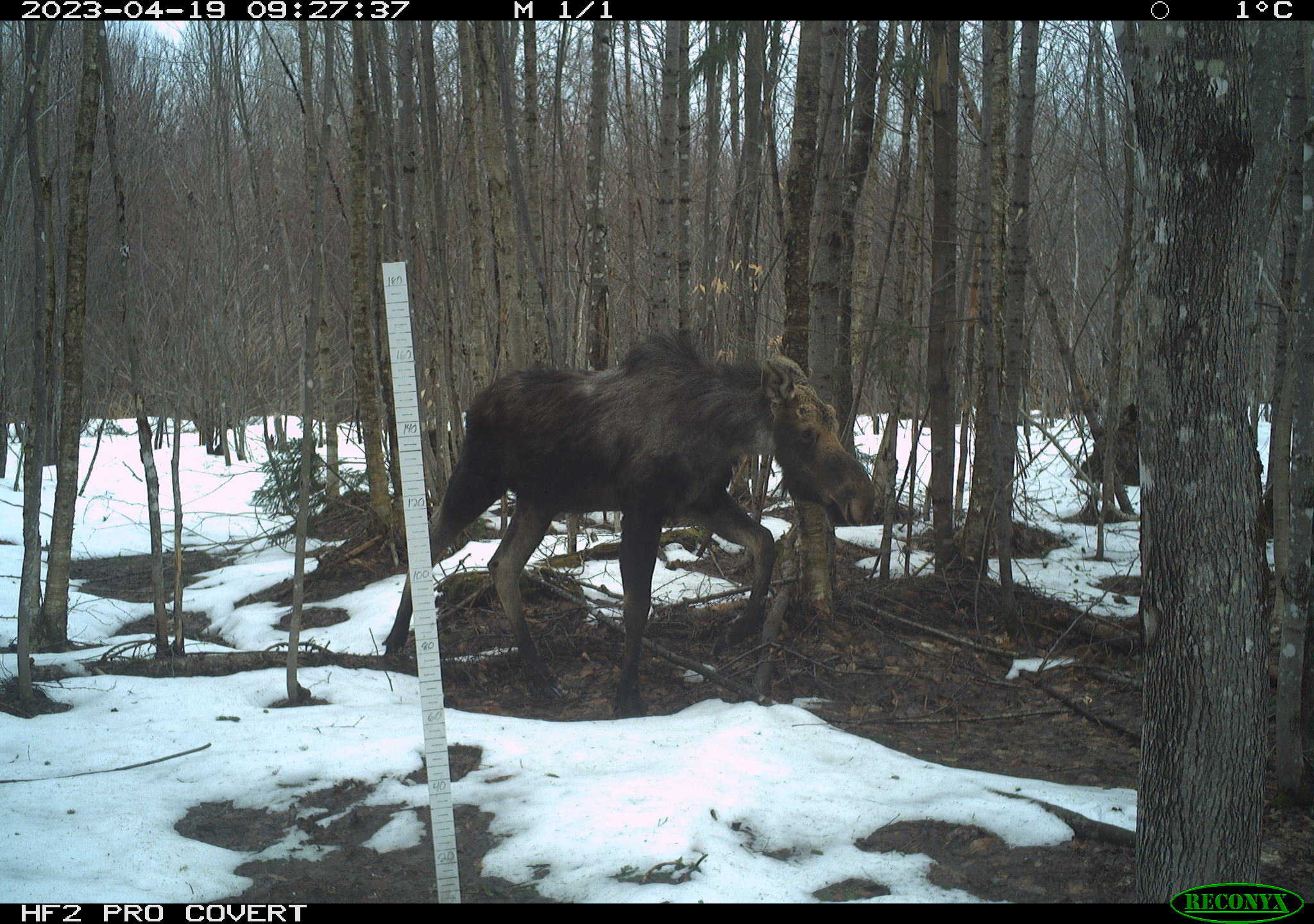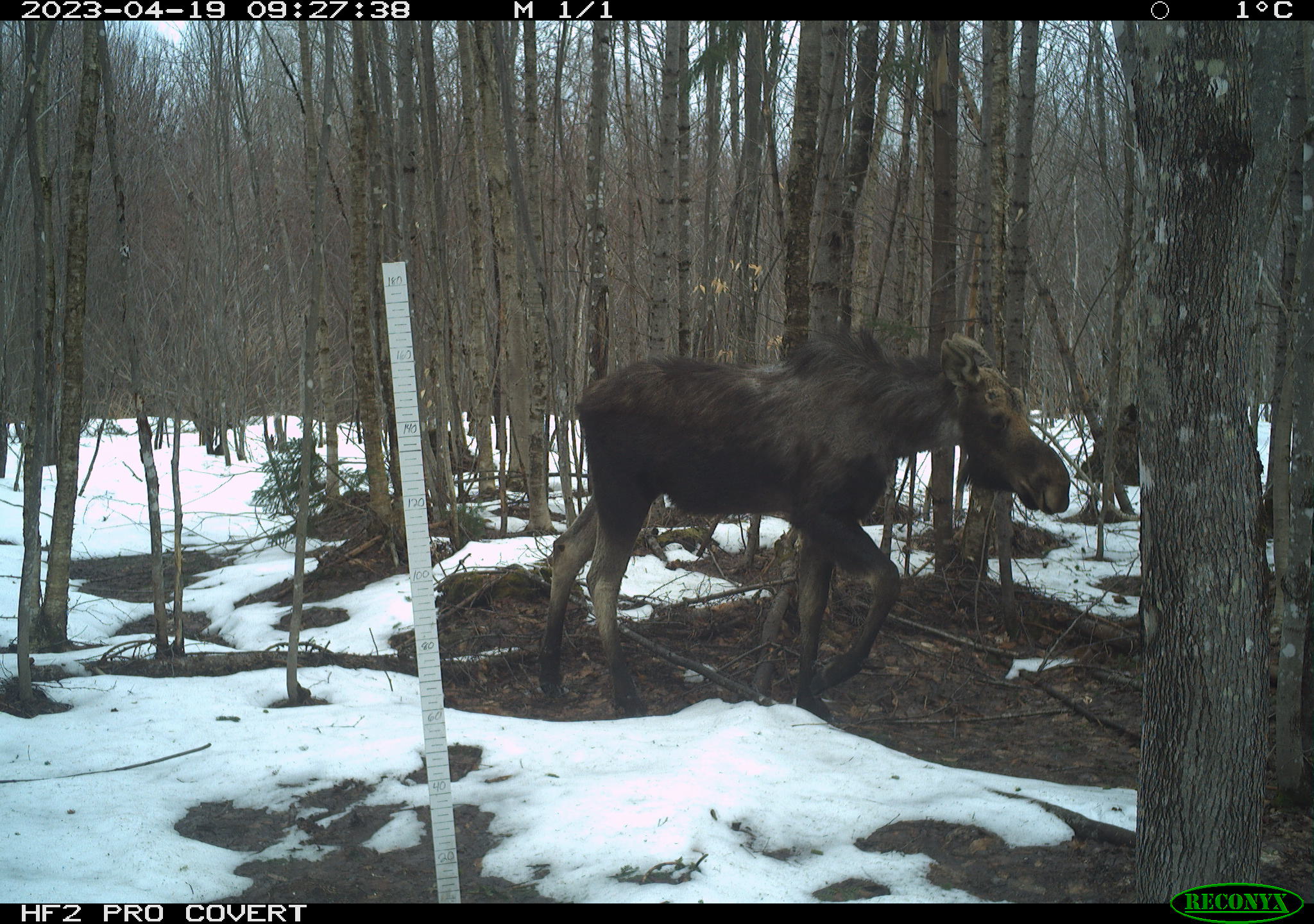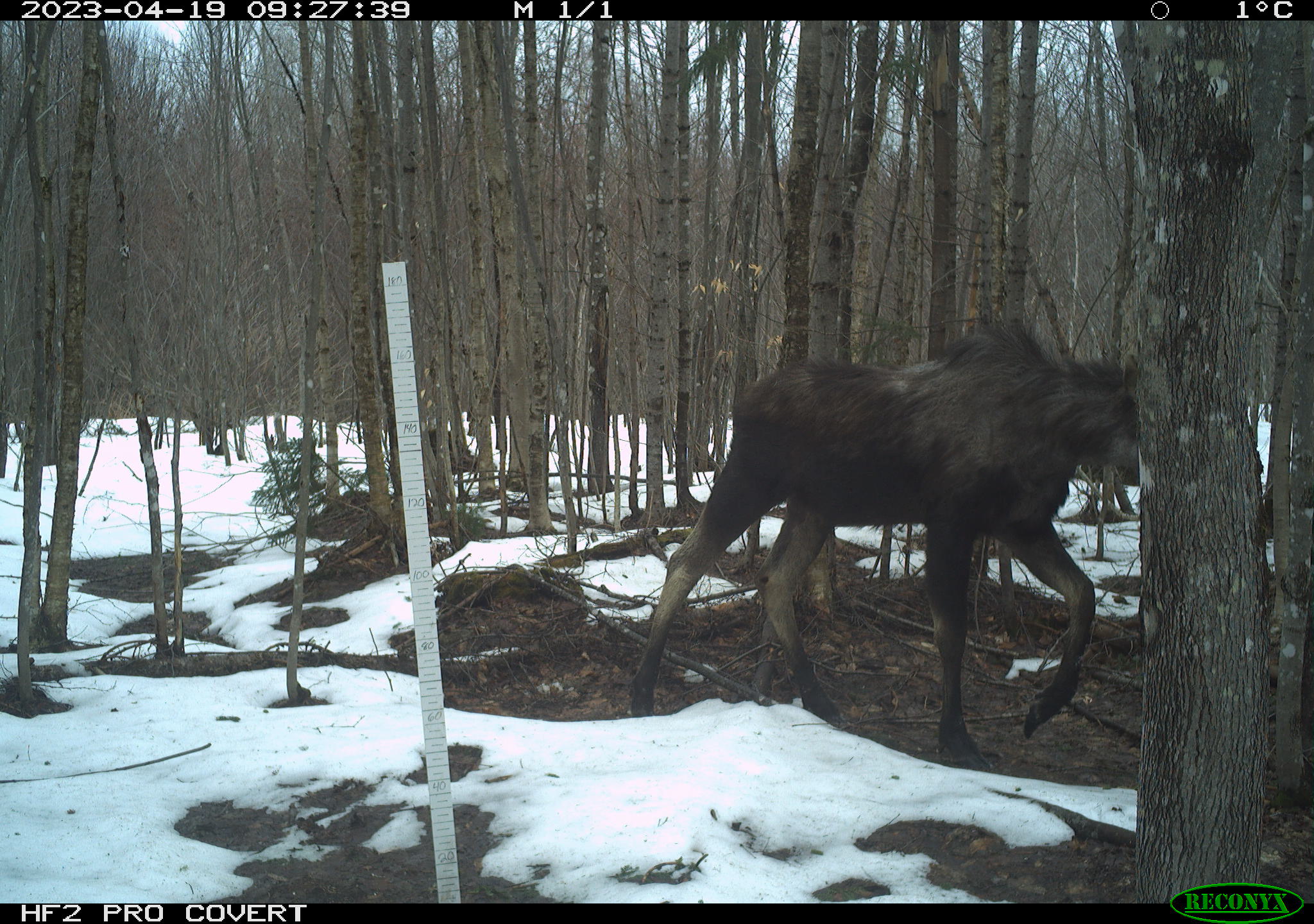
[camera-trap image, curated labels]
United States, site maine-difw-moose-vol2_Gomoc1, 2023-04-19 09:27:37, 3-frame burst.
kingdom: Animalia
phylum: Chordata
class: Mammalia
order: Artiodactyla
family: Cervidae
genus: Alces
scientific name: Alces alces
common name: moose